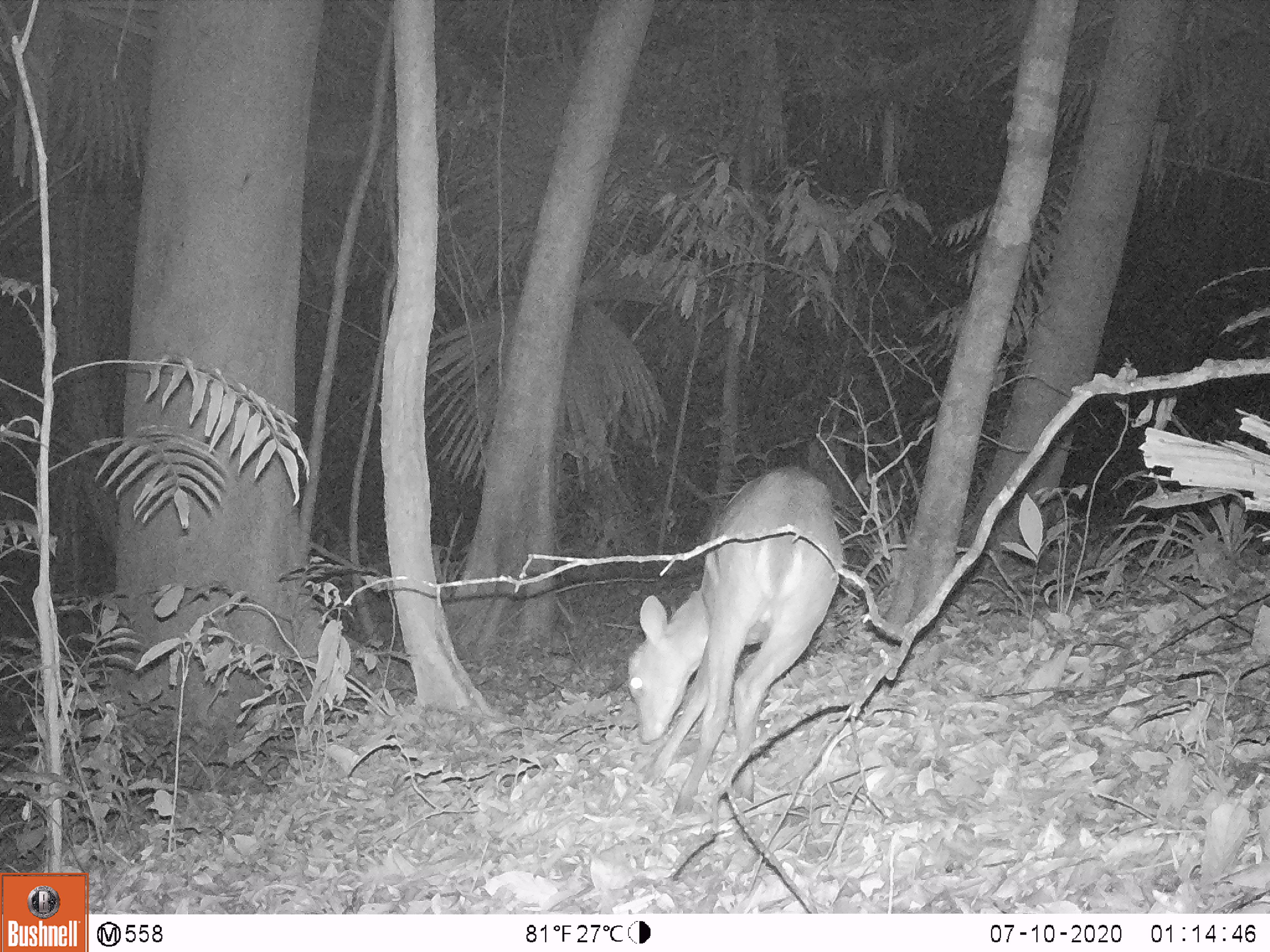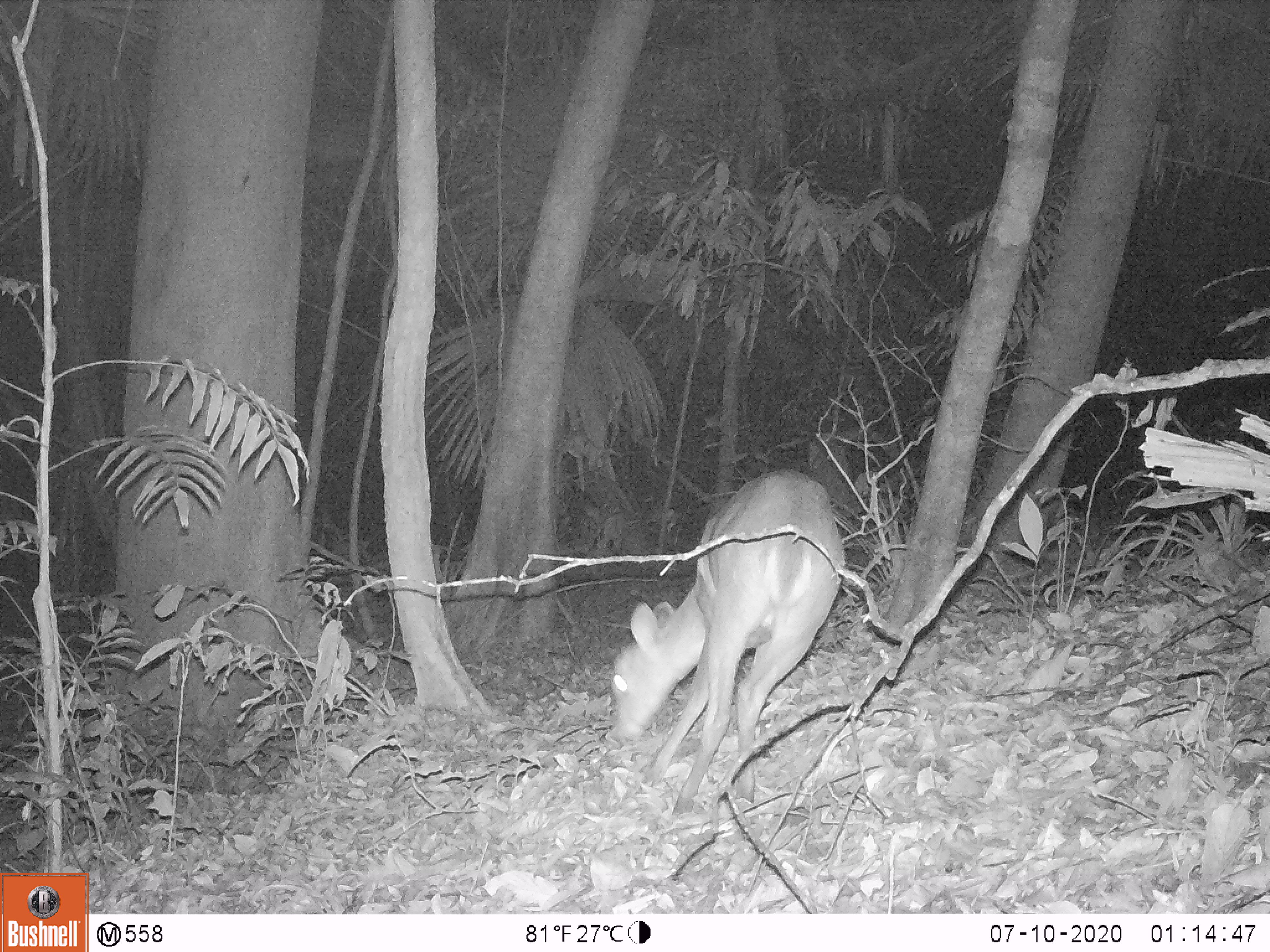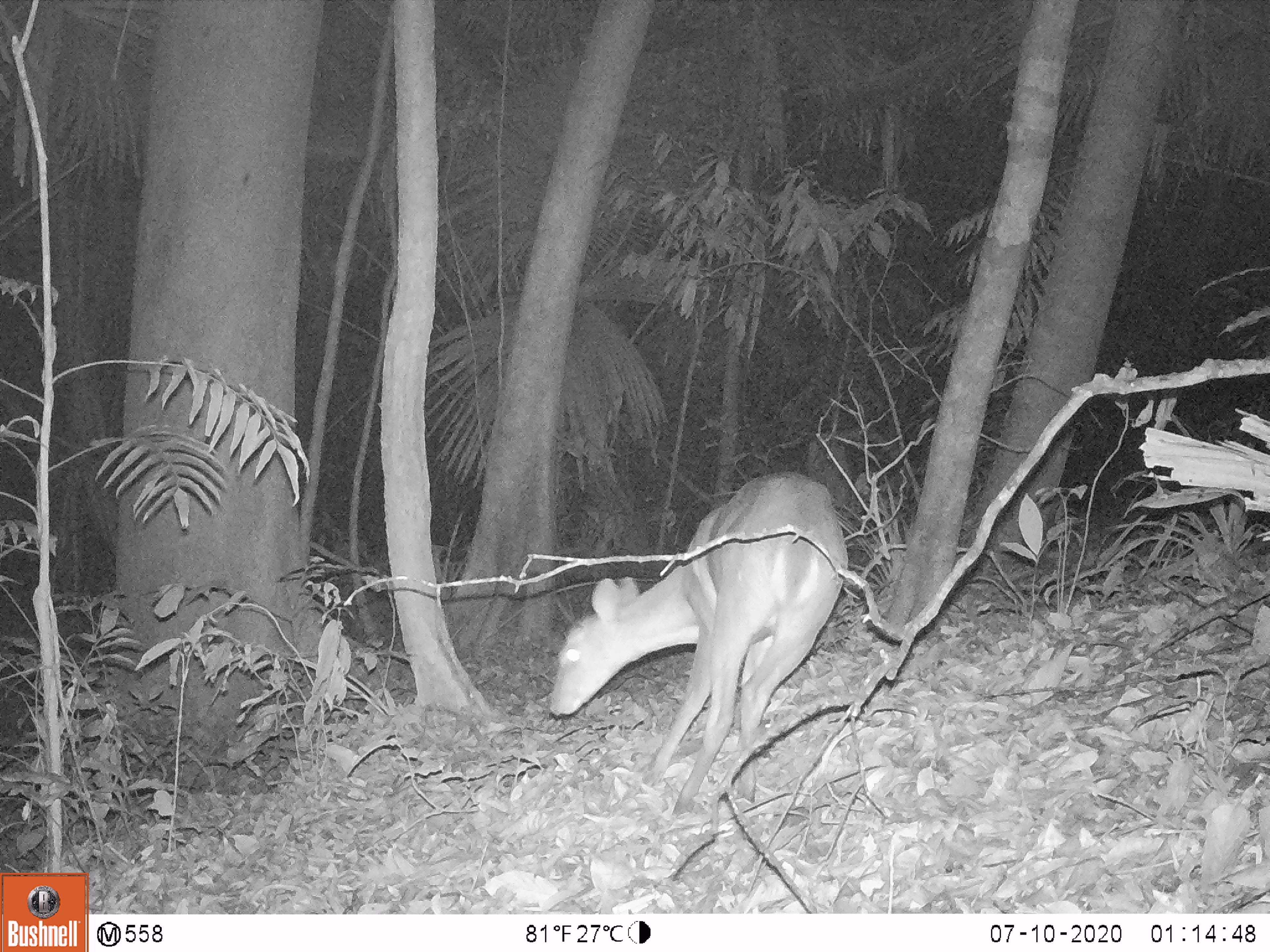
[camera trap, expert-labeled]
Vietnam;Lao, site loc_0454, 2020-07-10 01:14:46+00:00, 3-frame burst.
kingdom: Animalia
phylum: Chordata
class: Mammalia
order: Artiodactyla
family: Cervidae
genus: Muntiacus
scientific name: Muntiacus vuquangensis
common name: large-antlered muntjac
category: large antlered muntjac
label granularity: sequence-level